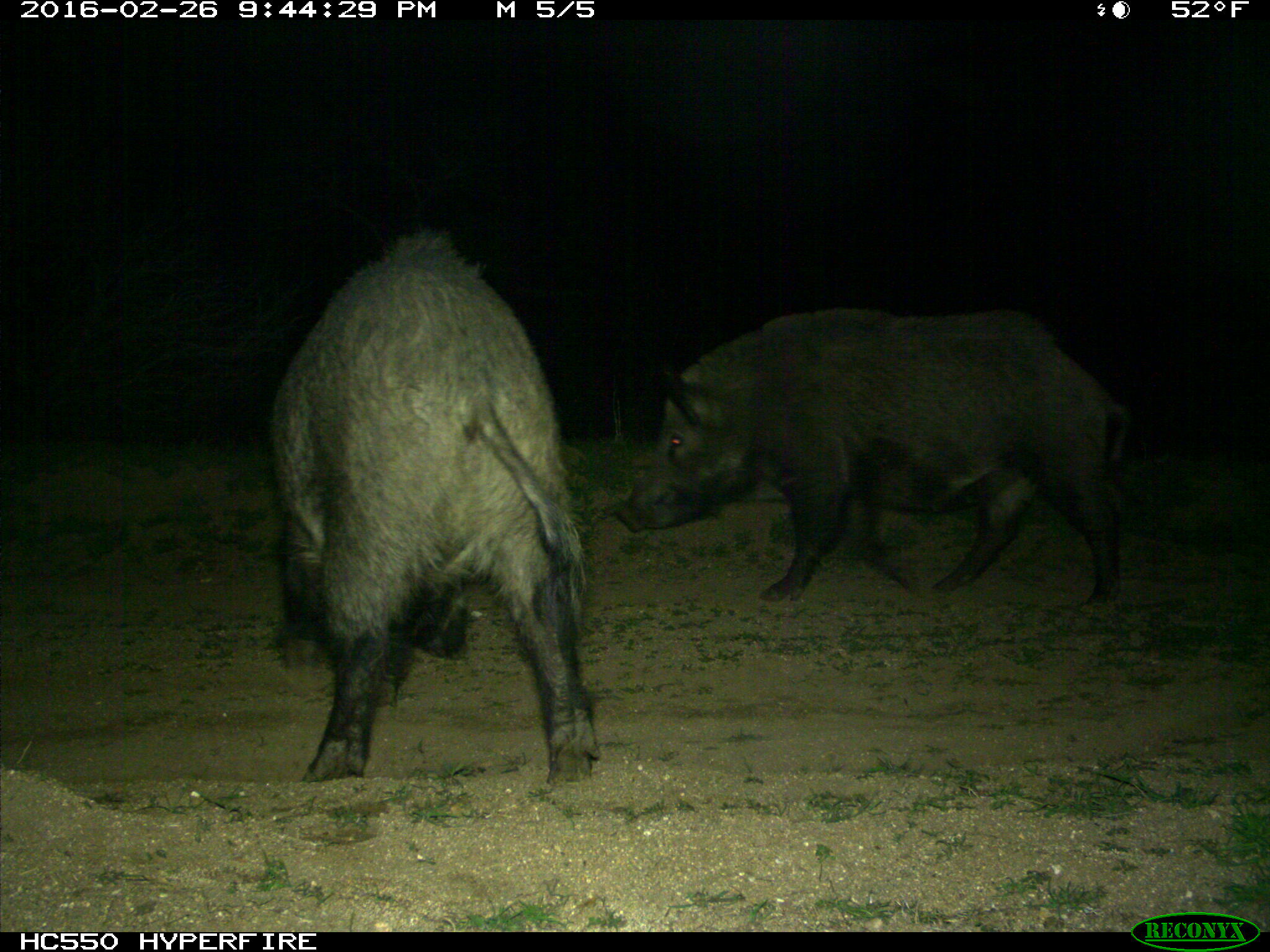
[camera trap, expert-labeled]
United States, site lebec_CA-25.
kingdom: Animalia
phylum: Chordata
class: Mammalia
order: Artiodactyla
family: Suidae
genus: Sus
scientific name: Sus scrofa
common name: wild boar